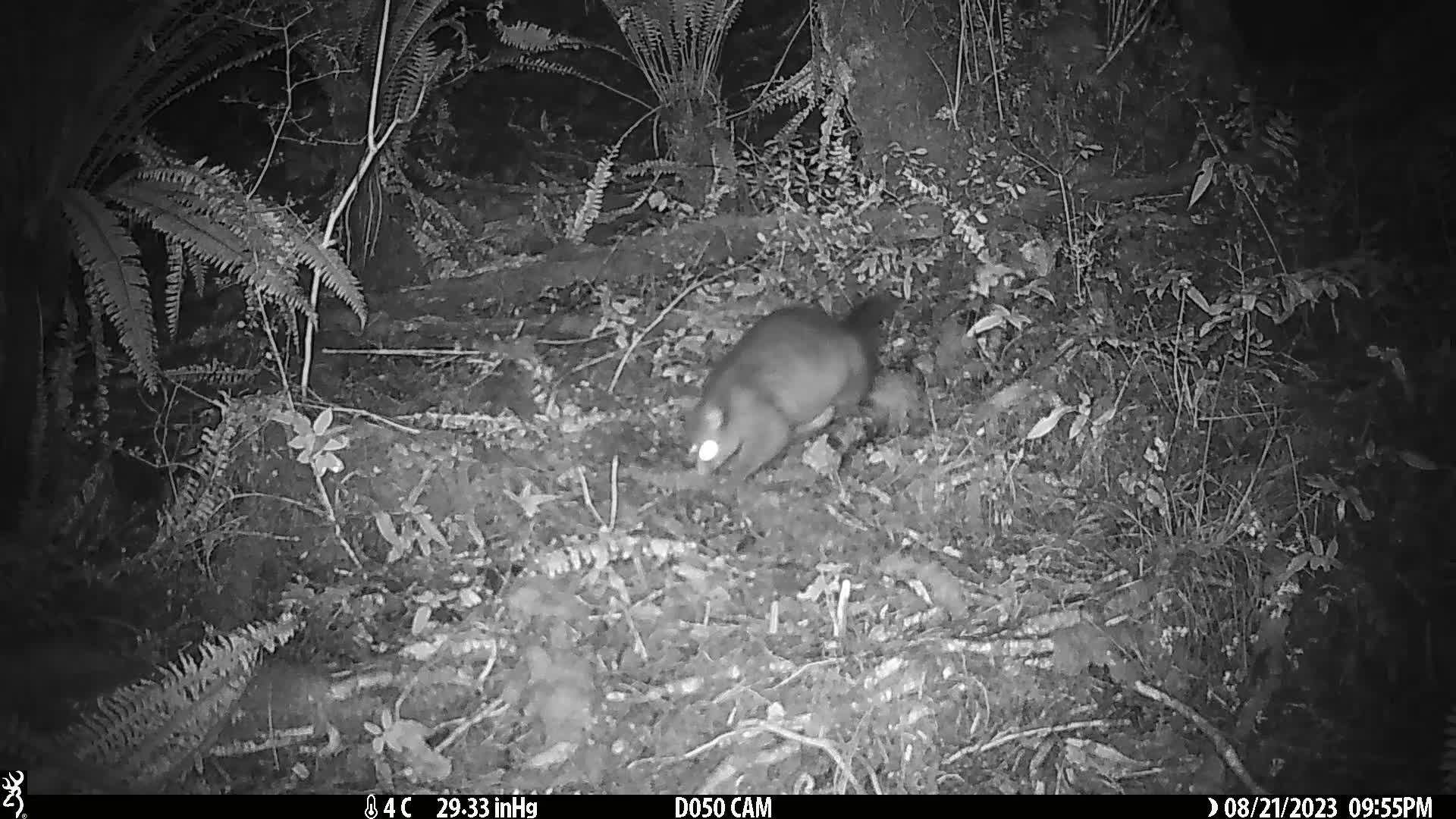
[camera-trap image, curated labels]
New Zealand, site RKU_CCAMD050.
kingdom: Animalia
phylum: Chordata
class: Mammalia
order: Diprotodontia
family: Phalangeridae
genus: Trichosurus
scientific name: Trichosurus vulpecula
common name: common brushtail possum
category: possum